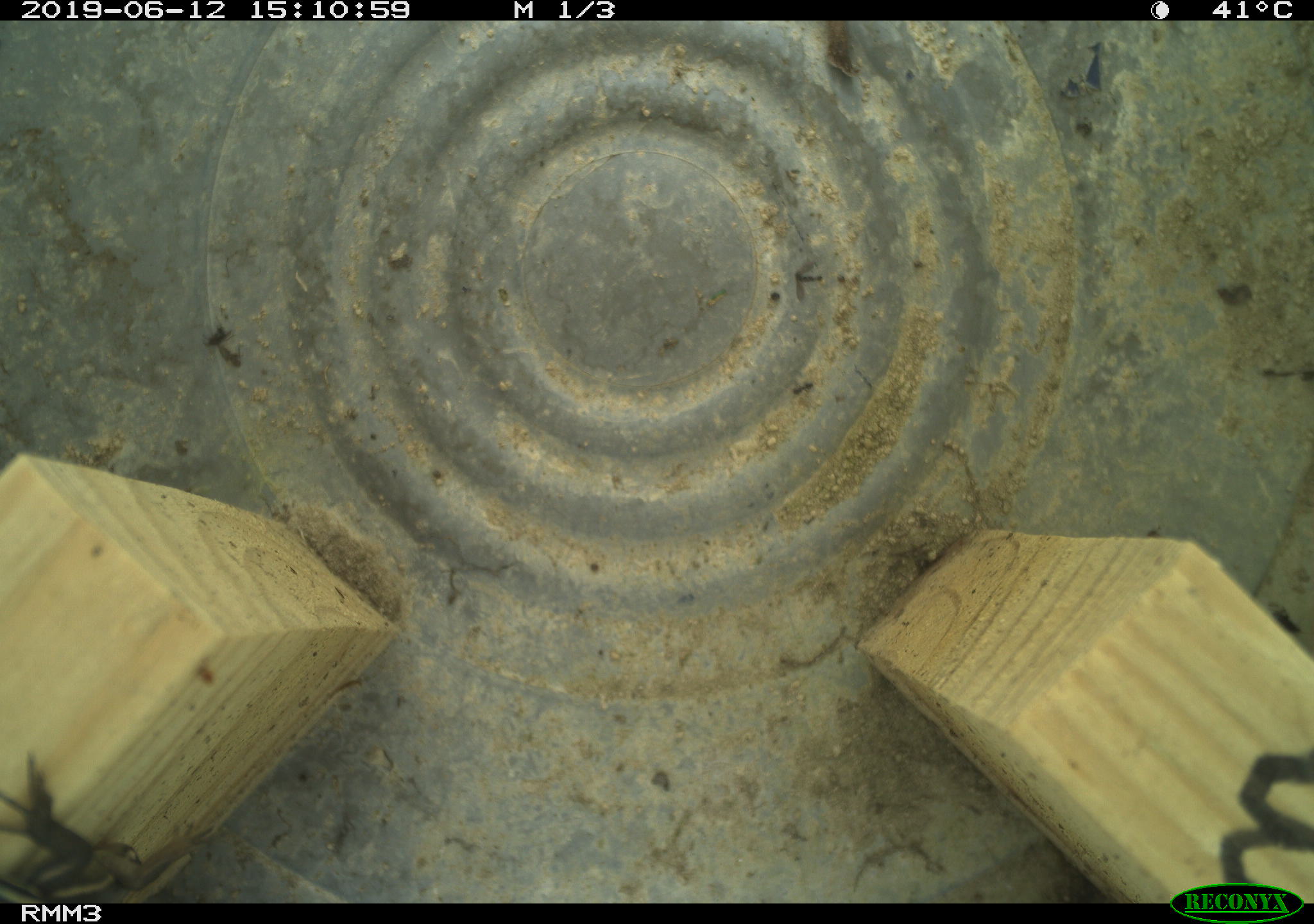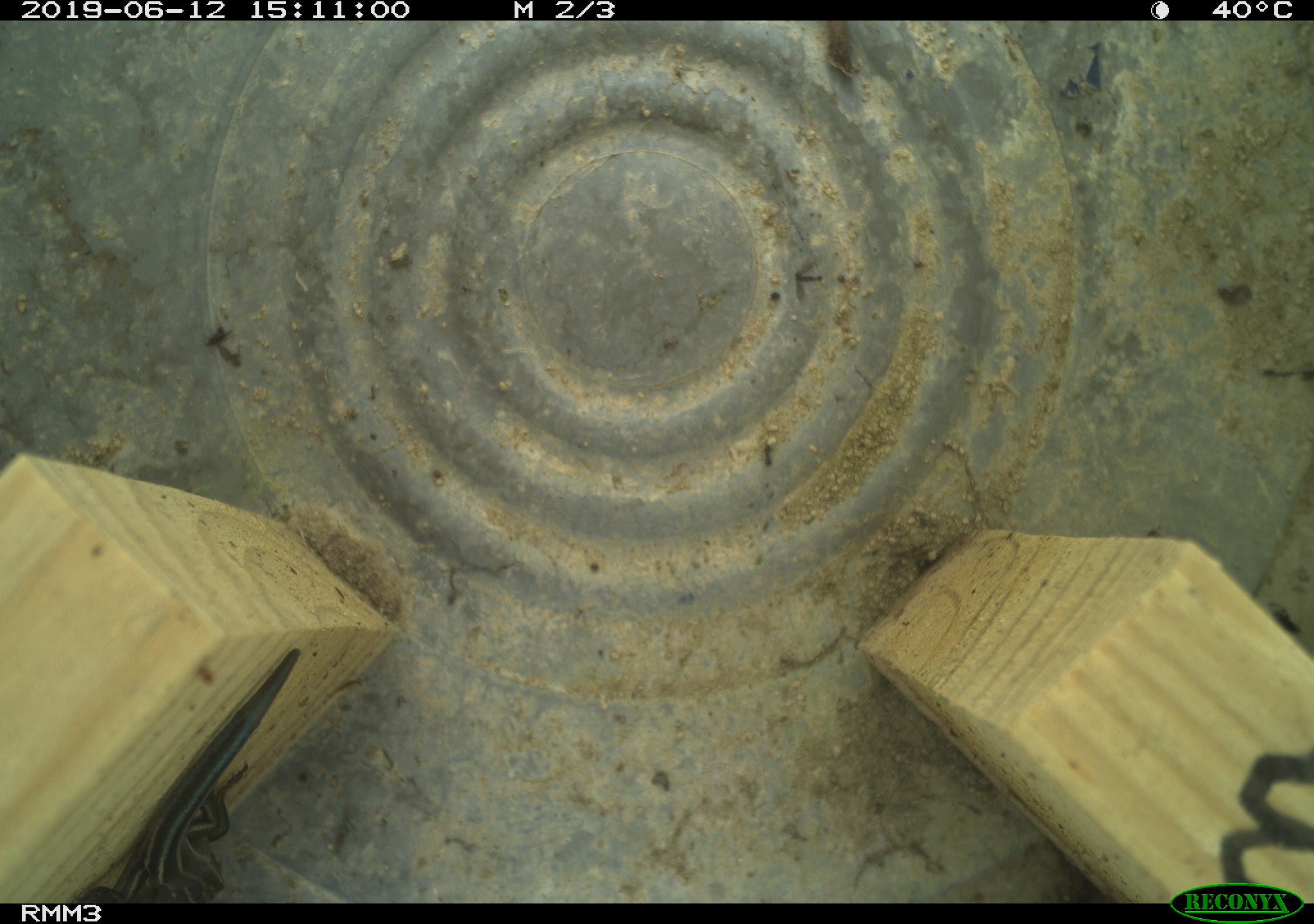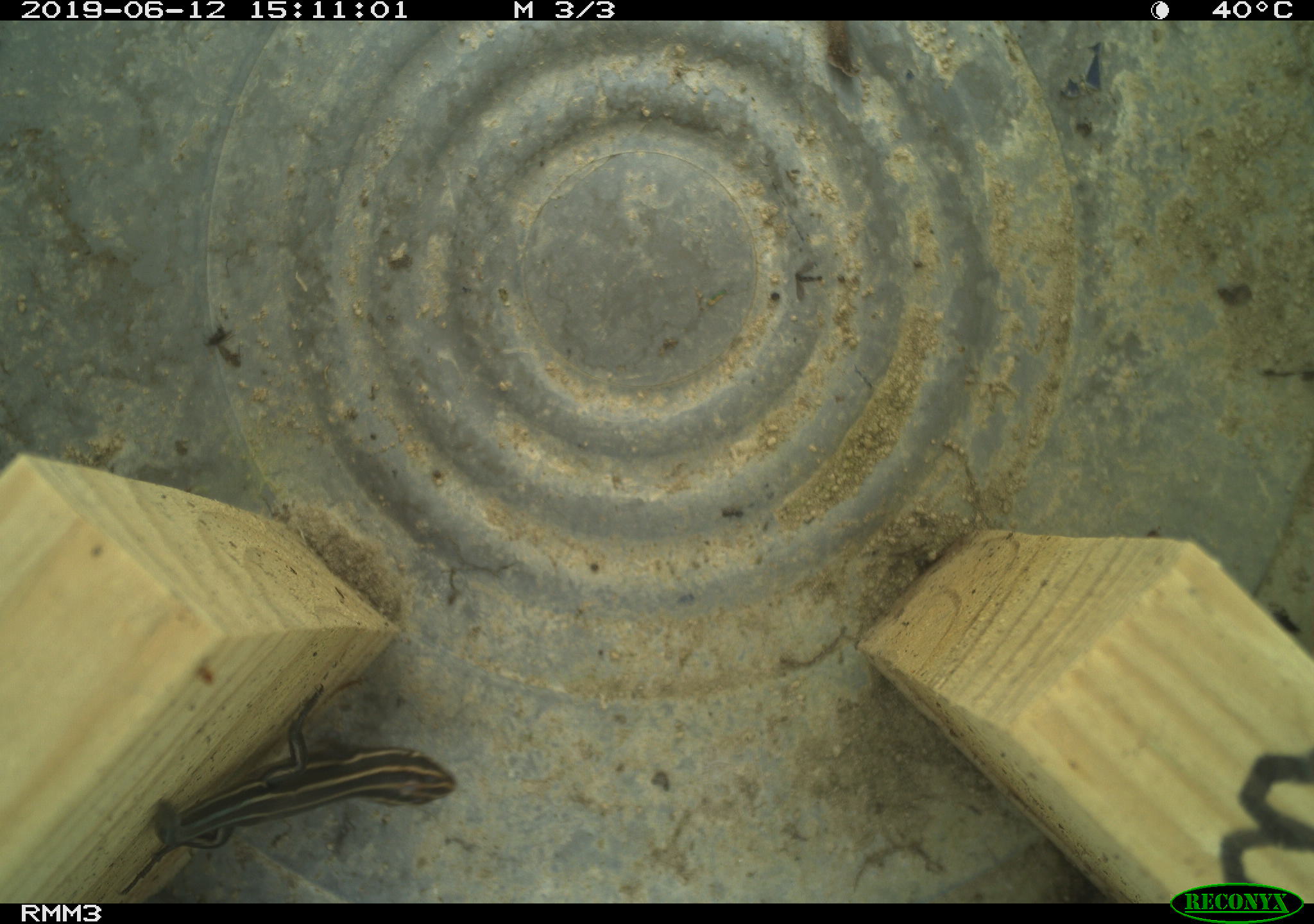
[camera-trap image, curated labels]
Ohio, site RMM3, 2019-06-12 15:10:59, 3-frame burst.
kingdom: Animalia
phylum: Chordata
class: Reptilia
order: Squamata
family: Scincidae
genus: Plestiodon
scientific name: Plestiodon fasciatus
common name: common five-lined skink